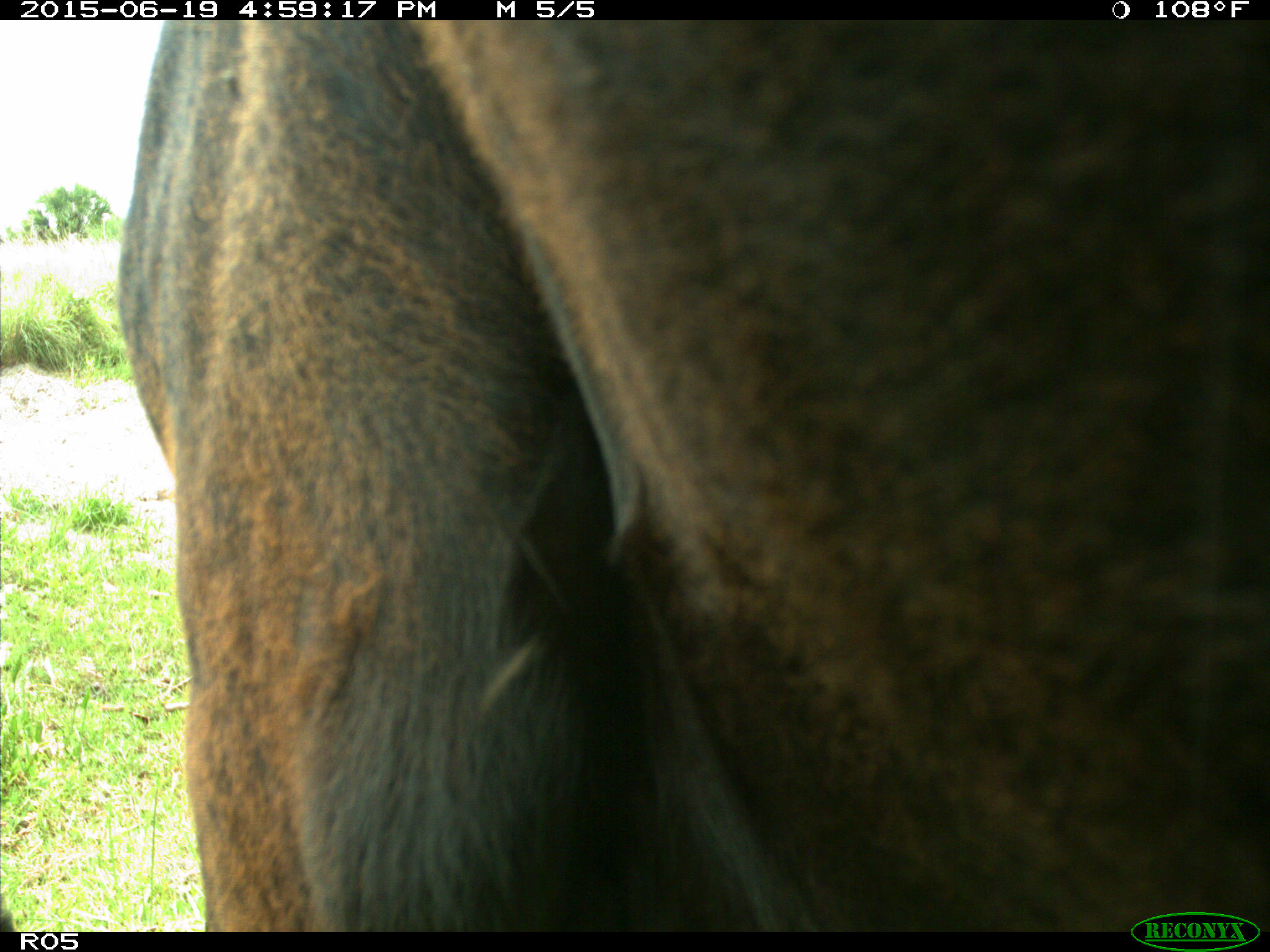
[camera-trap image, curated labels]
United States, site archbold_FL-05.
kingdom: Animalia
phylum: Chordata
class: Mammalia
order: Artiodactyla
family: Bovidae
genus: Bos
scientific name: Bos taurus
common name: domestic cow